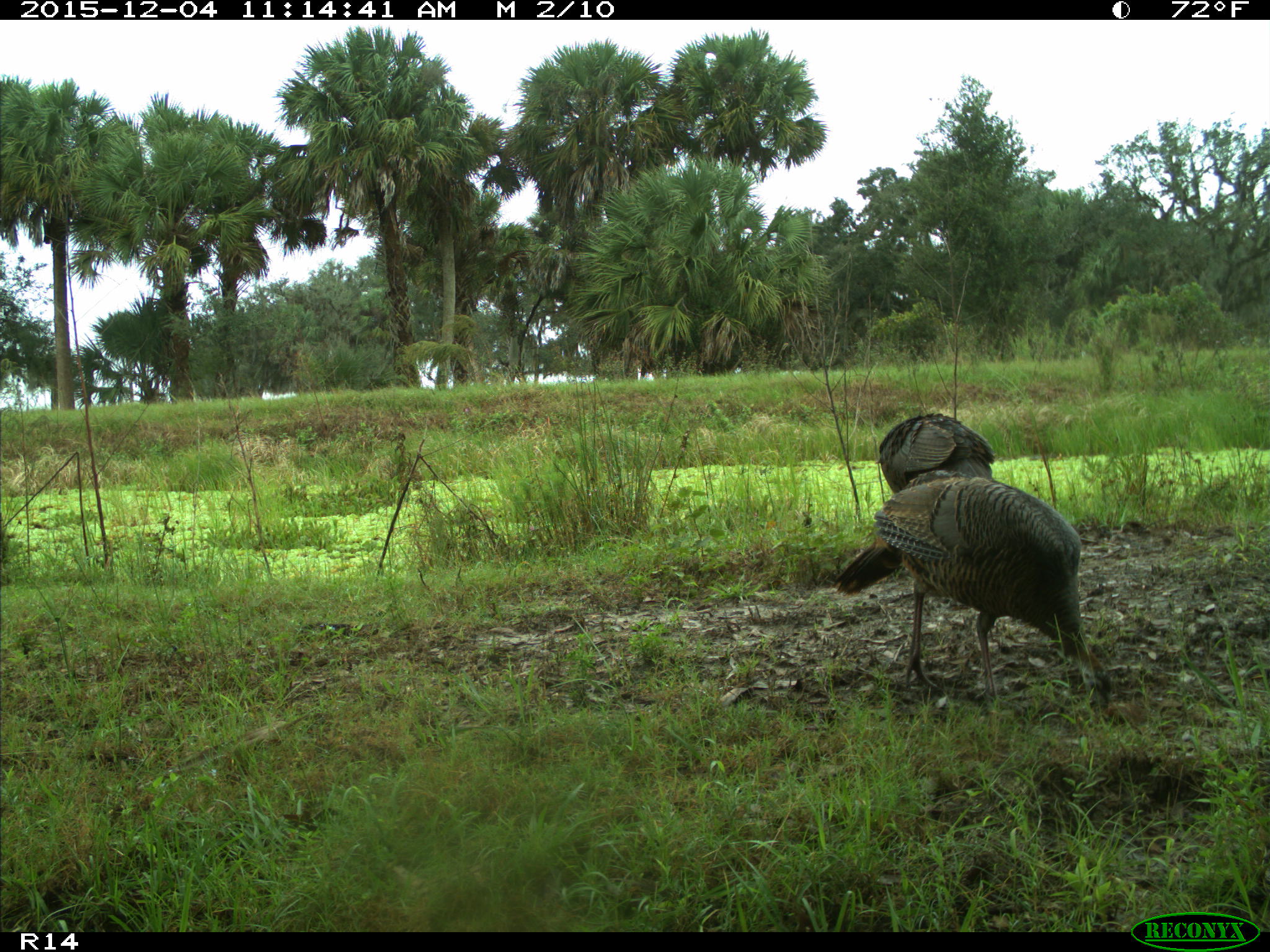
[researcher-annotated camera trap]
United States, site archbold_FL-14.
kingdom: Animalia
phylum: Chordata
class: Aves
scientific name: Aves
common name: birds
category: unidentified bird